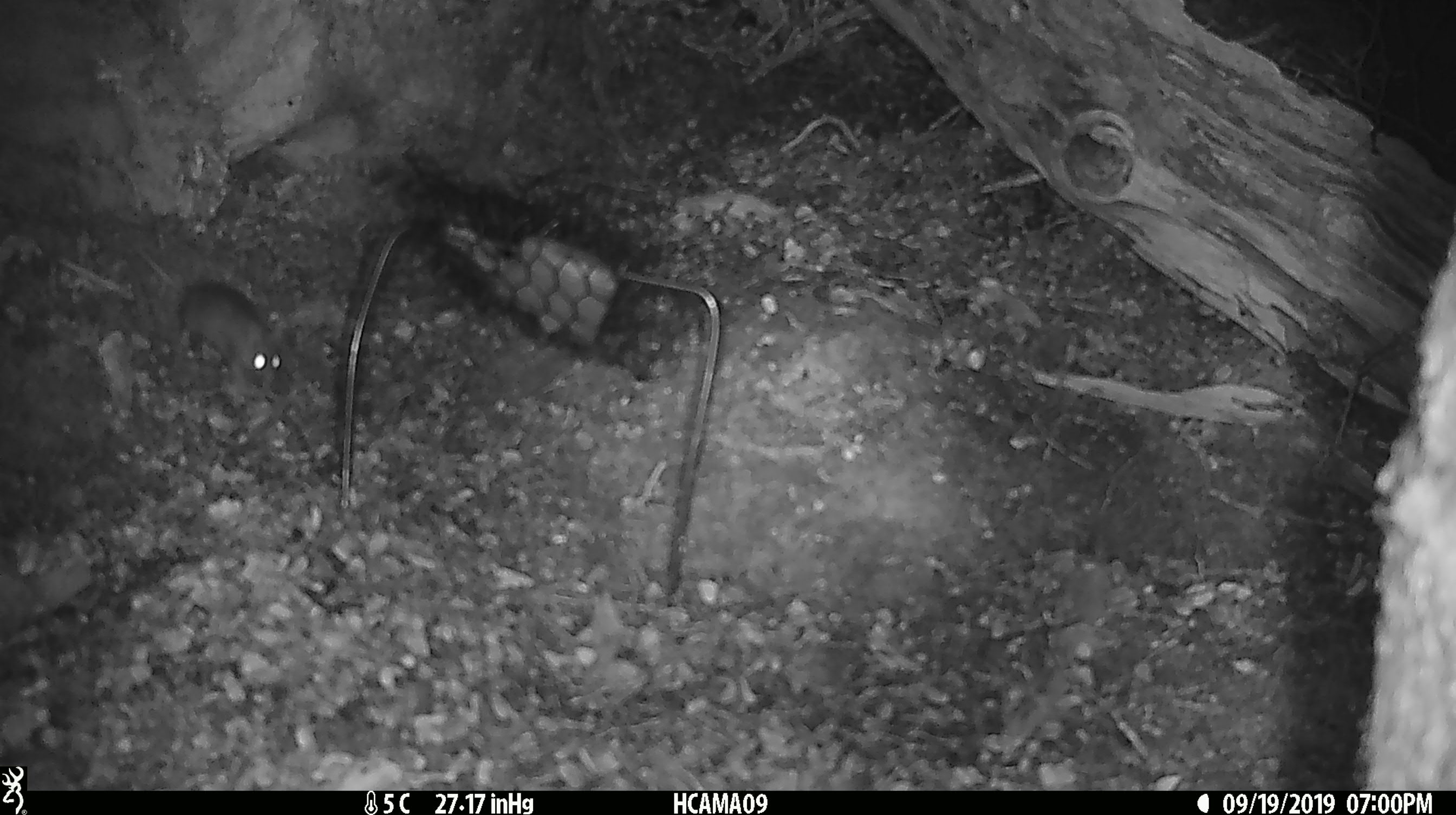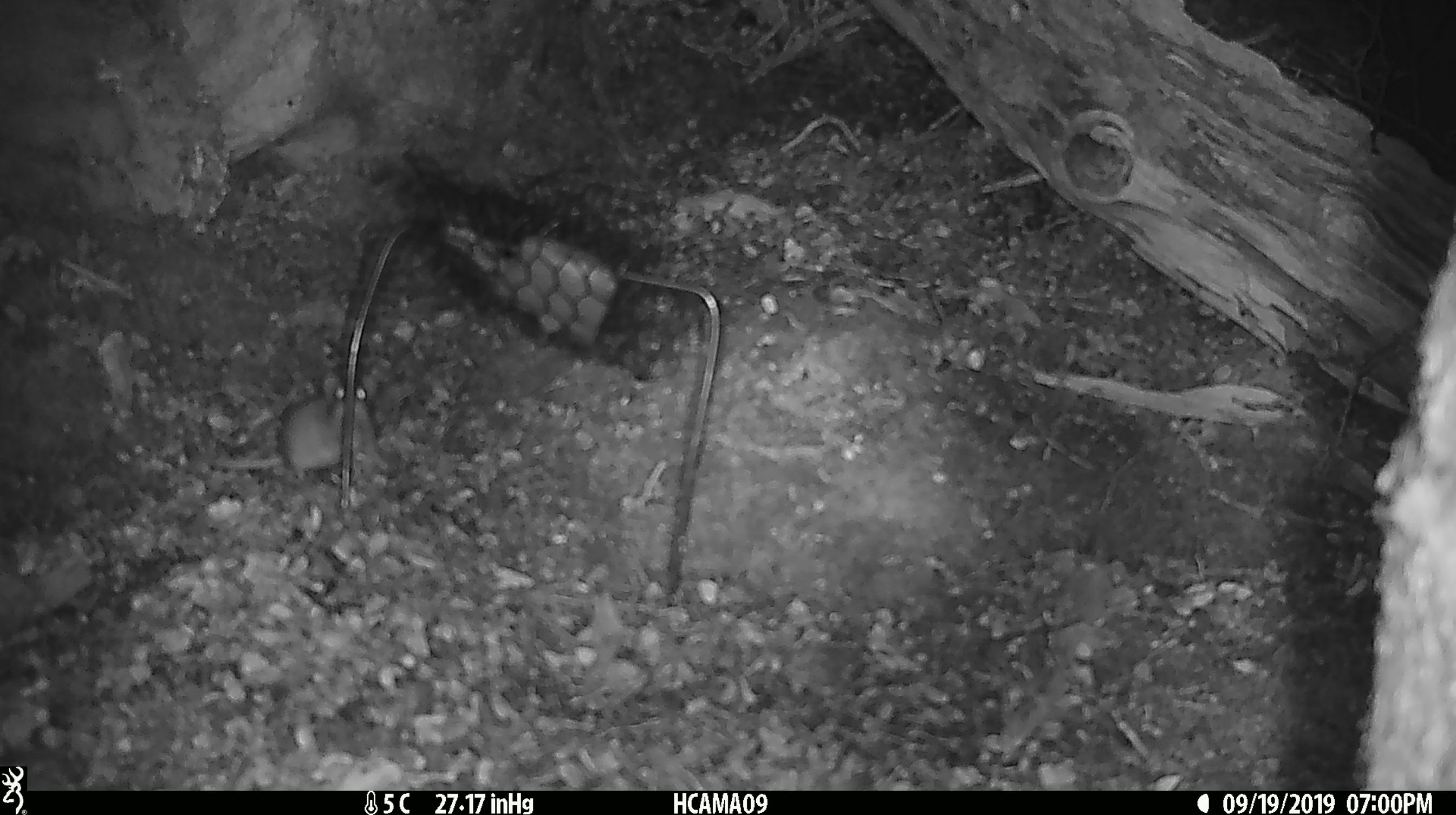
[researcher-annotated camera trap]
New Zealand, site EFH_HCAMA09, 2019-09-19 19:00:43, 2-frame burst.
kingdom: Animalia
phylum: Chordata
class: Mammalia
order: Rodentia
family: Muridae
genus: Mus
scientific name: Mus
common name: mouse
Mouse (Mus).